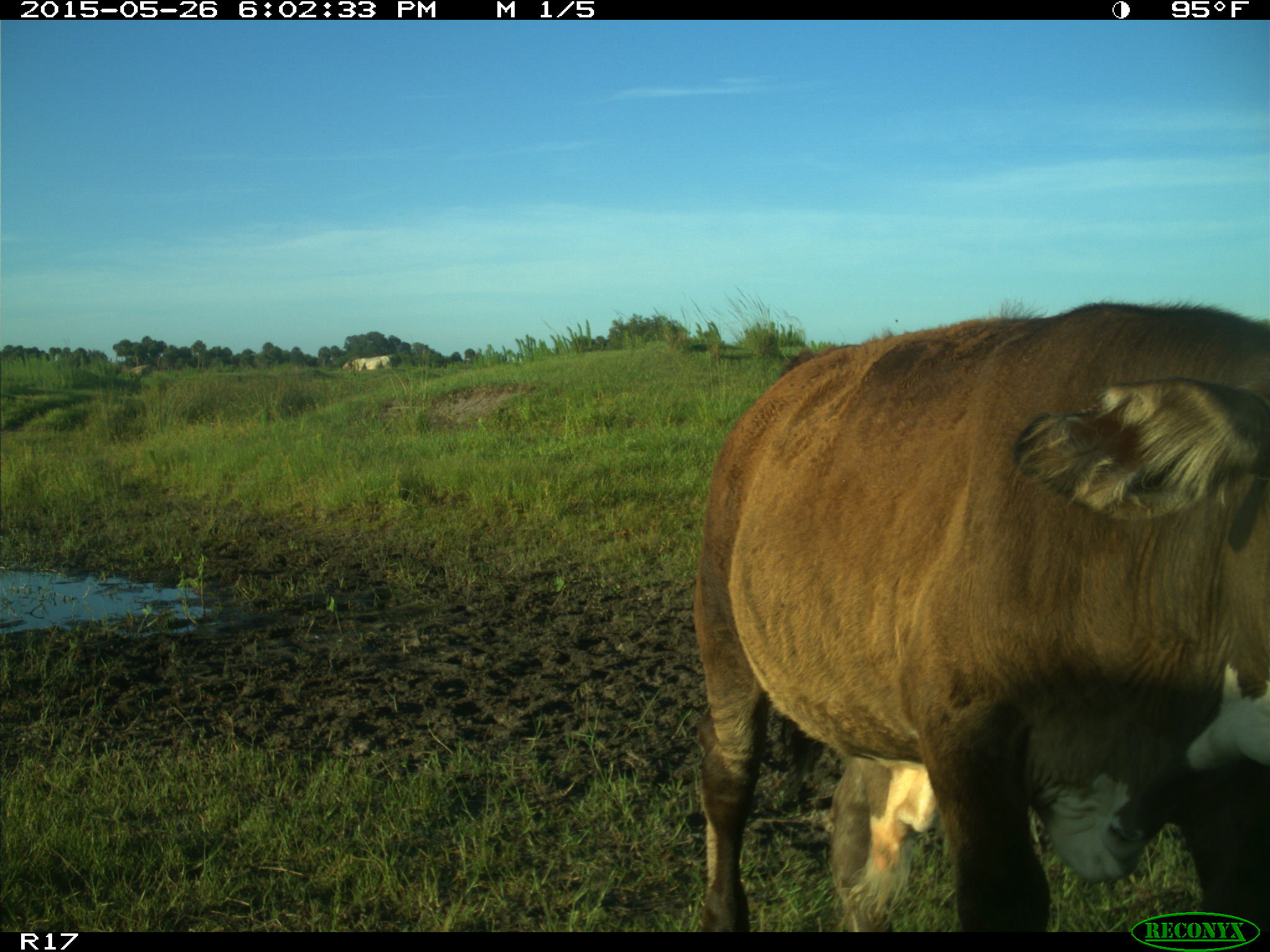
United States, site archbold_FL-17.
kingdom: Animalia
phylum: Chordata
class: Mammalia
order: Artiodactyla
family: Bovidae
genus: Bos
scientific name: Bos taurus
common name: domestic cow